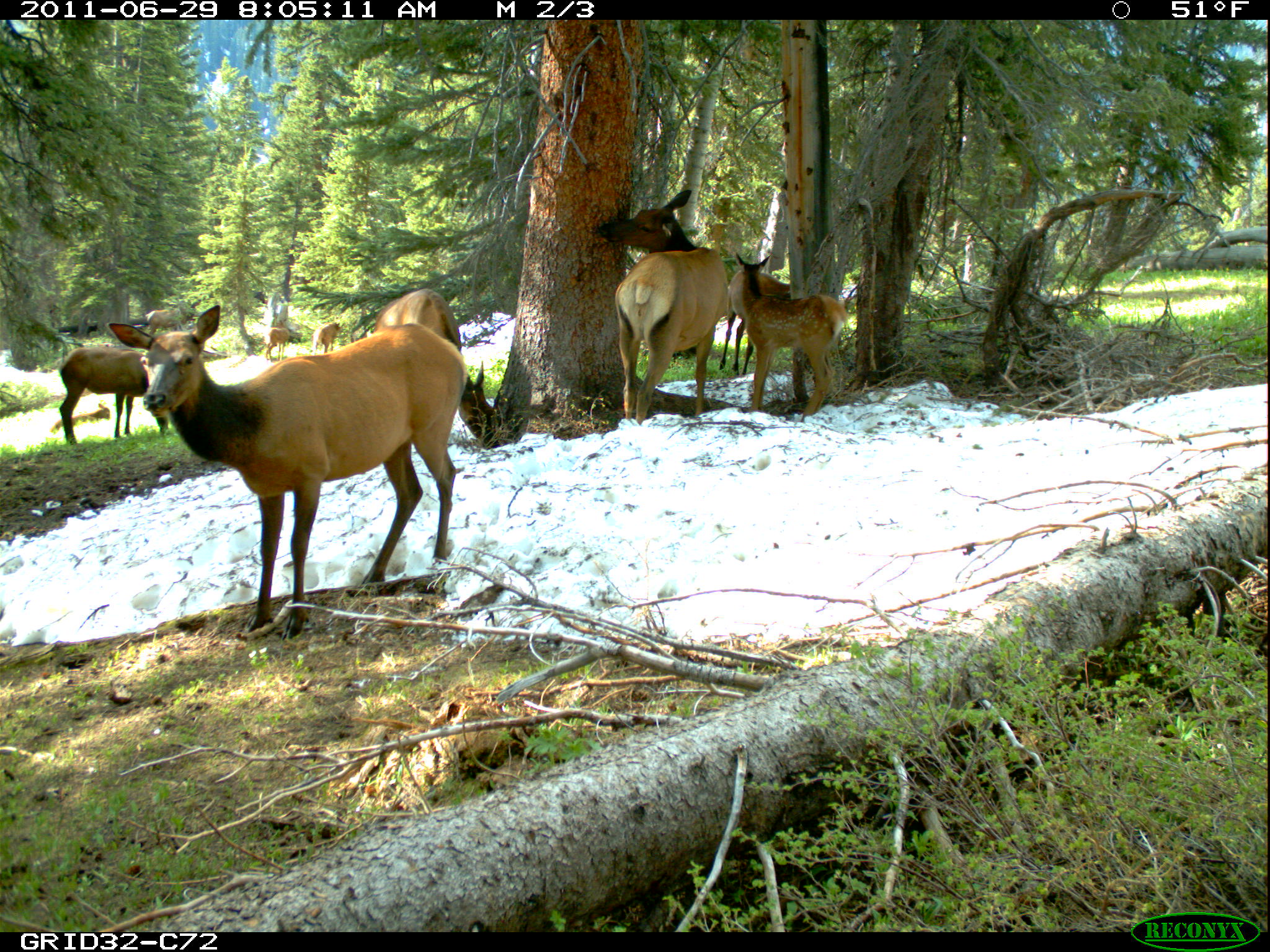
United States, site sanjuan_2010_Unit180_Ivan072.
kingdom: Animalia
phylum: Chordata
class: Mammalia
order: Artiodactyla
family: Cervidae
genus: Cervus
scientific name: Cervus elaphus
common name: red deer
Cervus elaphus (red deer).